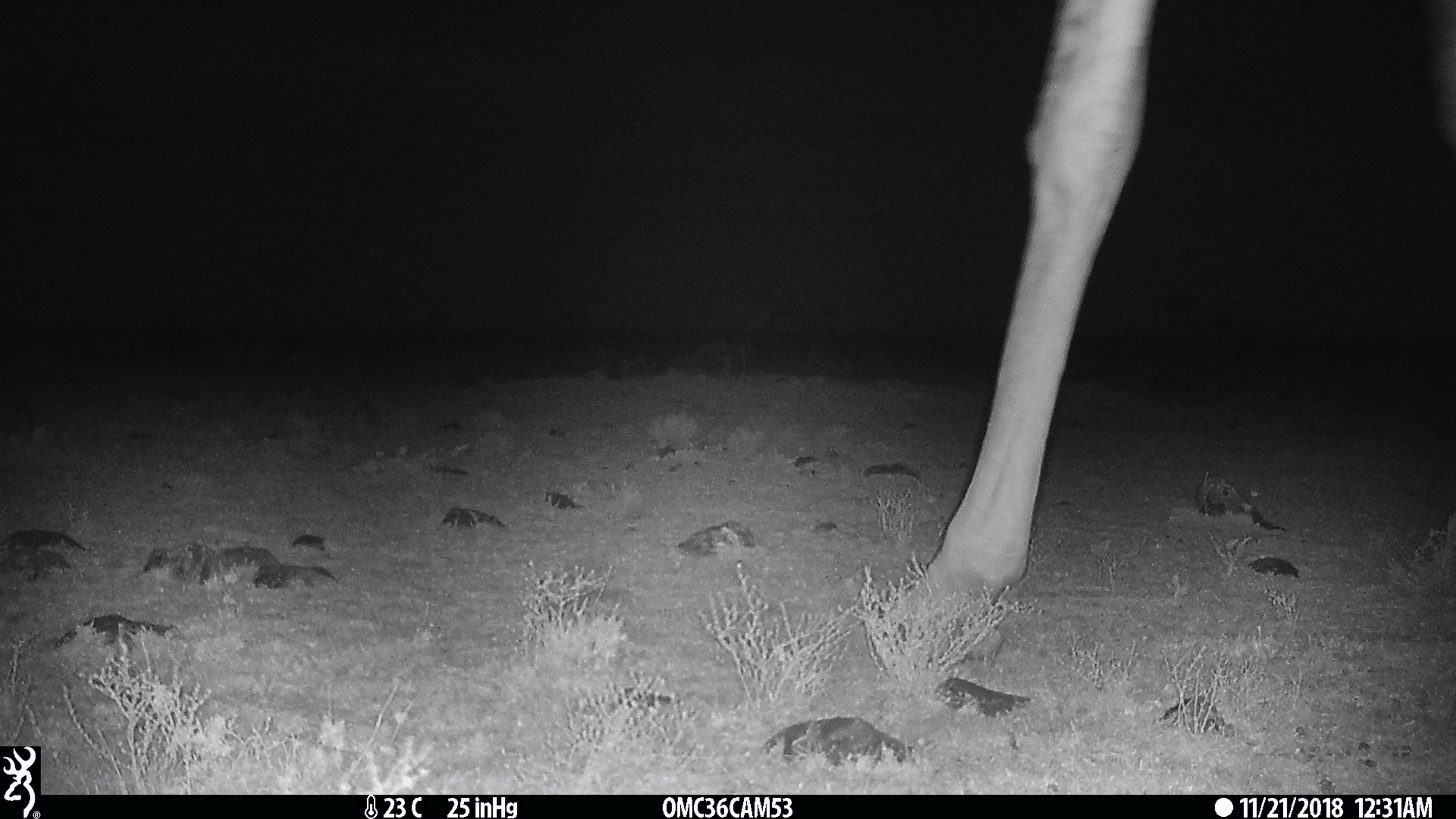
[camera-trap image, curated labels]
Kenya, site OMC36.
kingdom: Animalia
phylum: Chordata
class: Mammalia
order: Artiodactyla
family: Giraffidae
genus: Giraffa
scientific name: Giraffa camelopardalis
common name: northern giraffe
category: giraffe